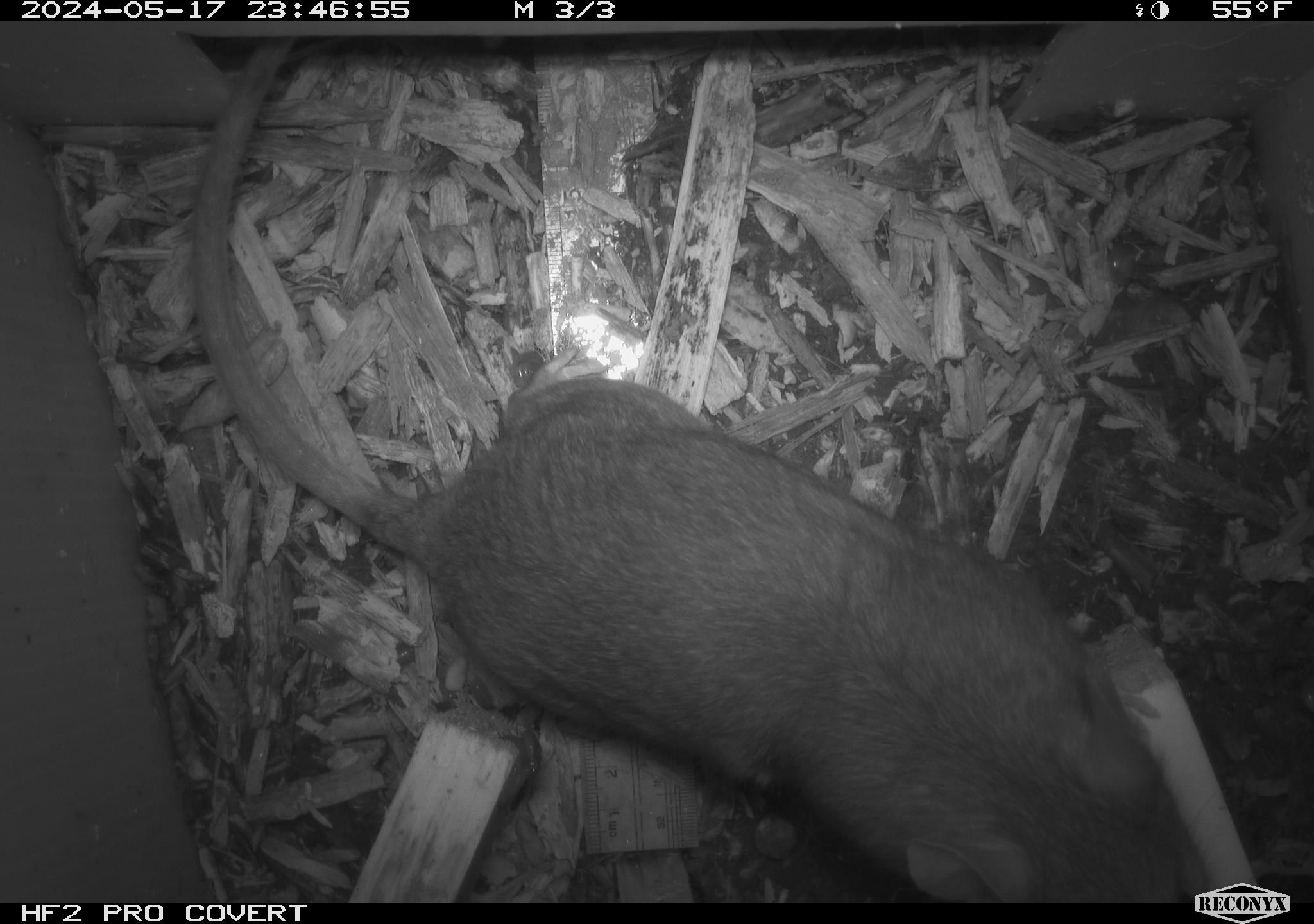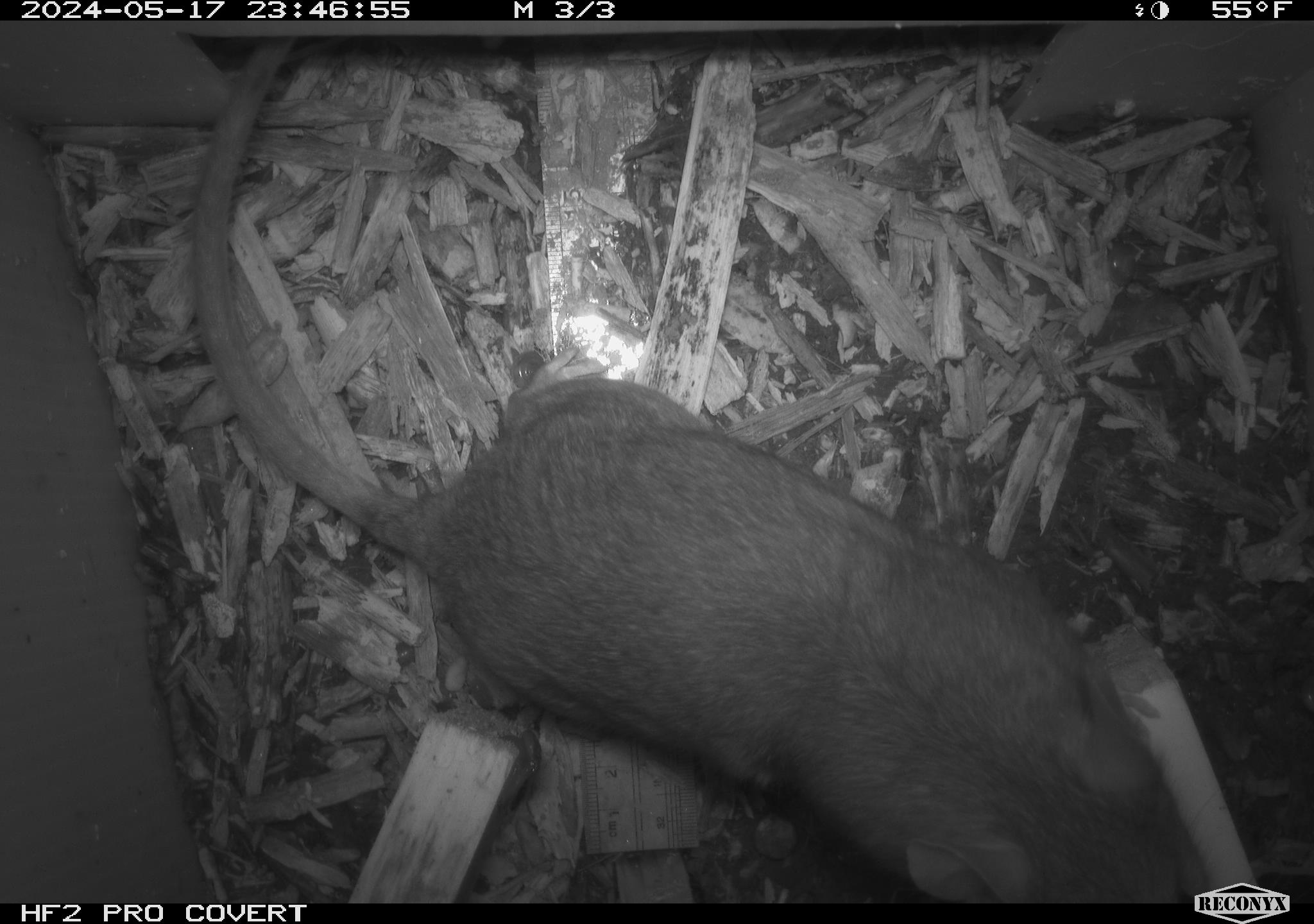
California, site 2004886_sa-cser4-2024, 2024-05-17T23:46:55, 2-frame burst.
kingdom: Animalia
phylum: Chordata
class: Mammalia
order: Rodentia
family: Muridae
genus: Rattus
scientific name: Rattus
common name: rat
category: rattus species